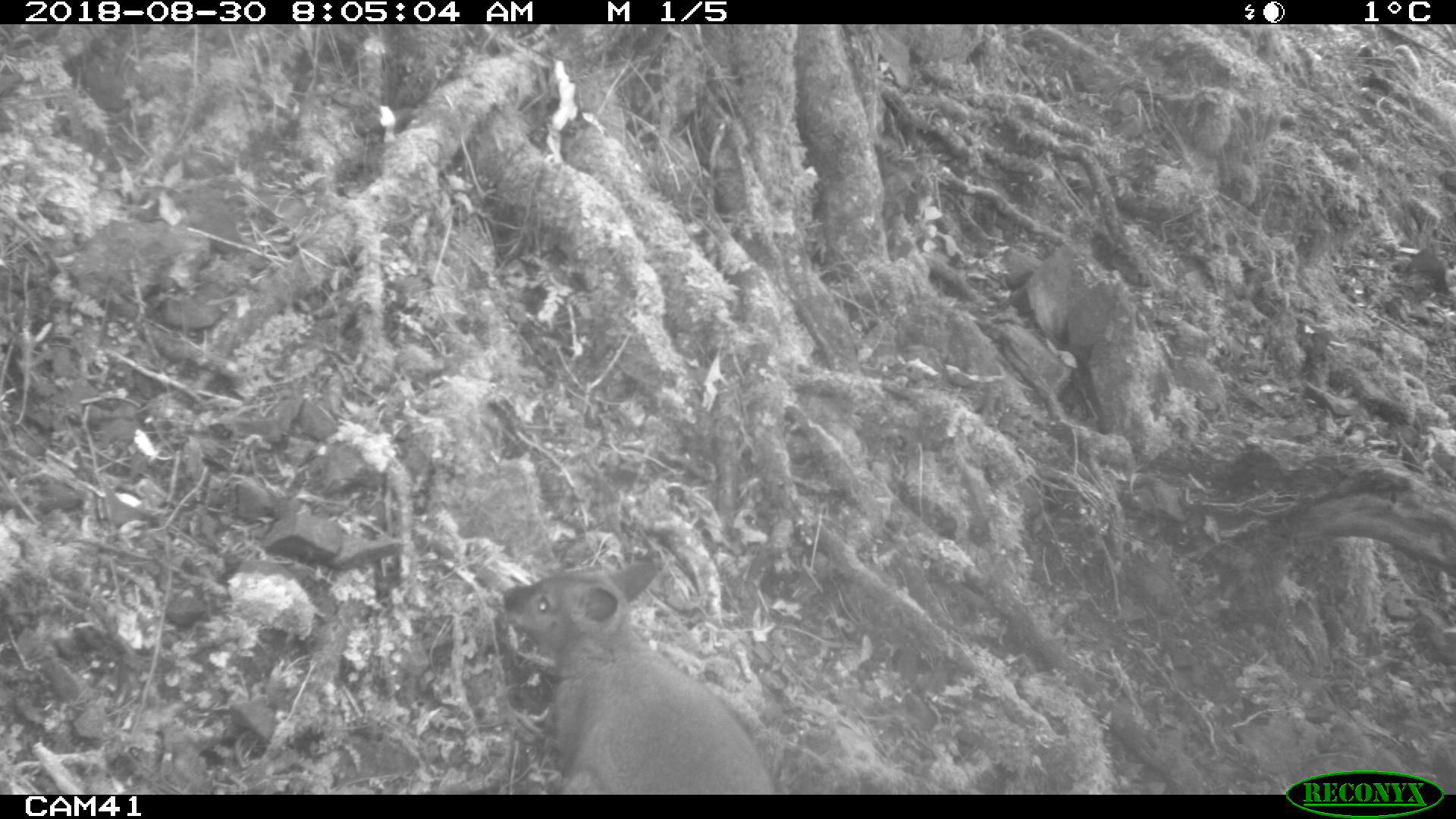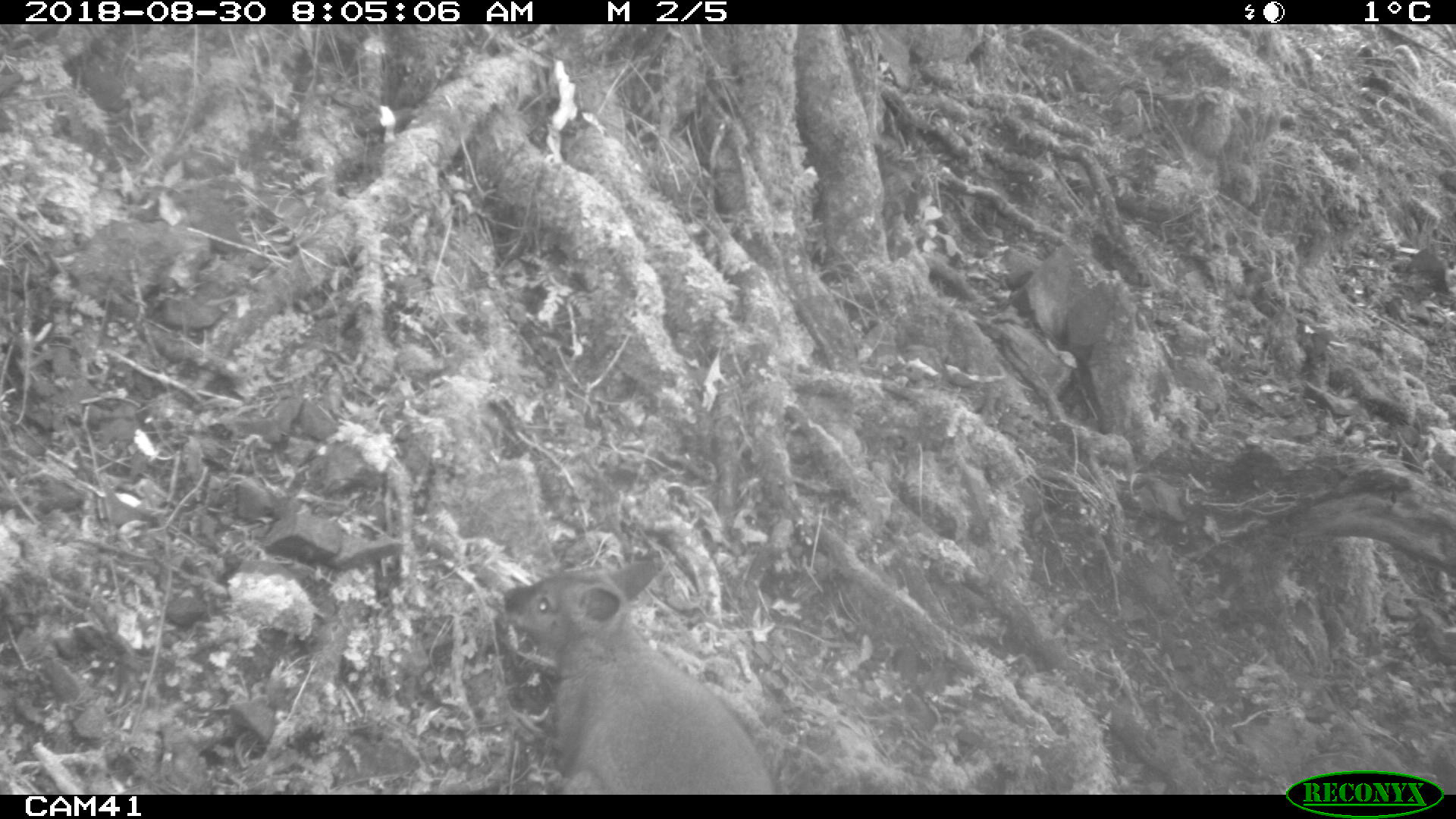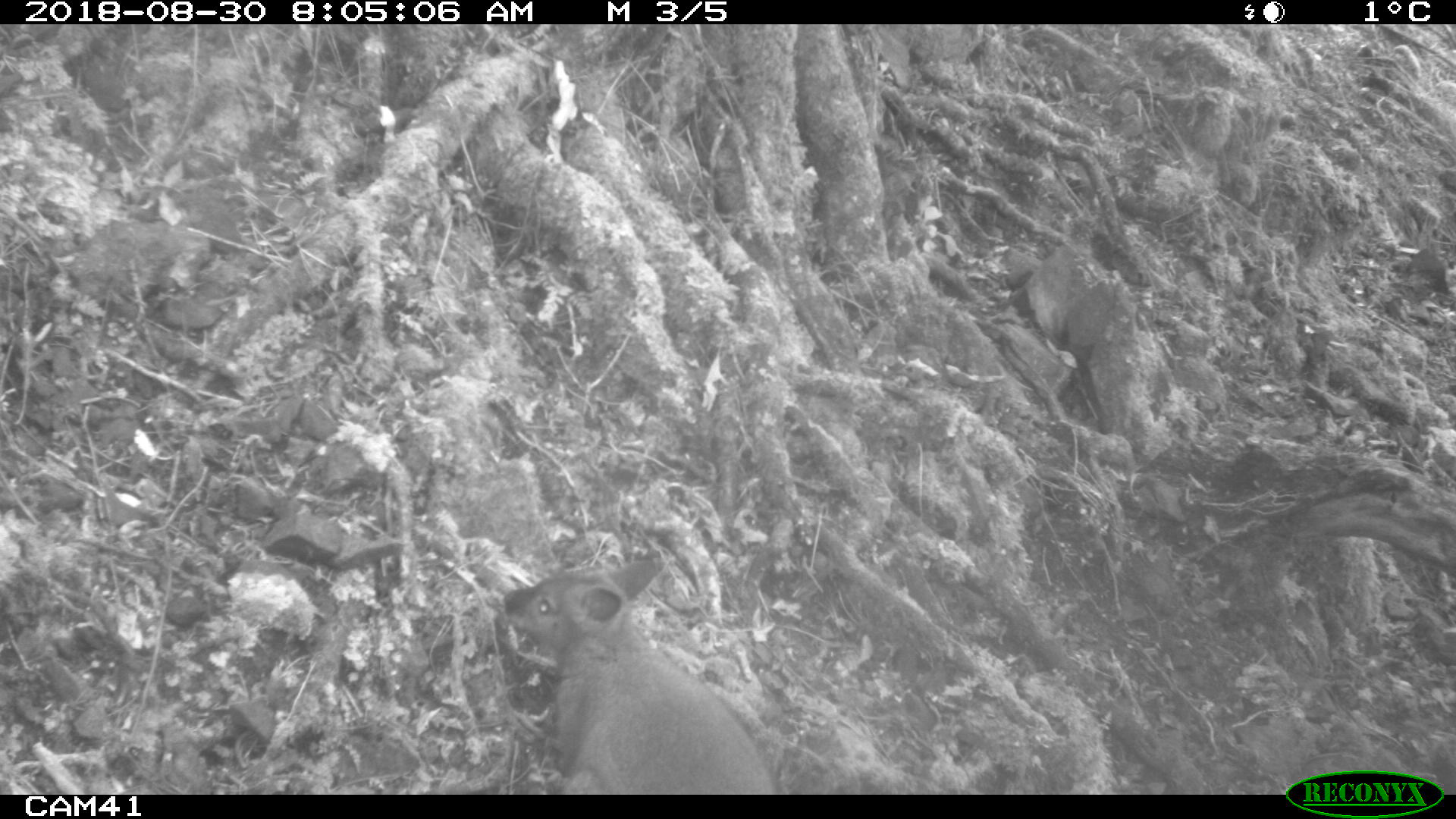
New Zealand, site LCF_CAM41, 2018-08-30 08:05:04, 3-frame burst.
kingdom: Animalia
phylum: Chordata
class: Mammalia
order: Diprotodontia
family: Macropodidae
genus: Notamacropus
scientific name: Notamacropus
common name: wallaby